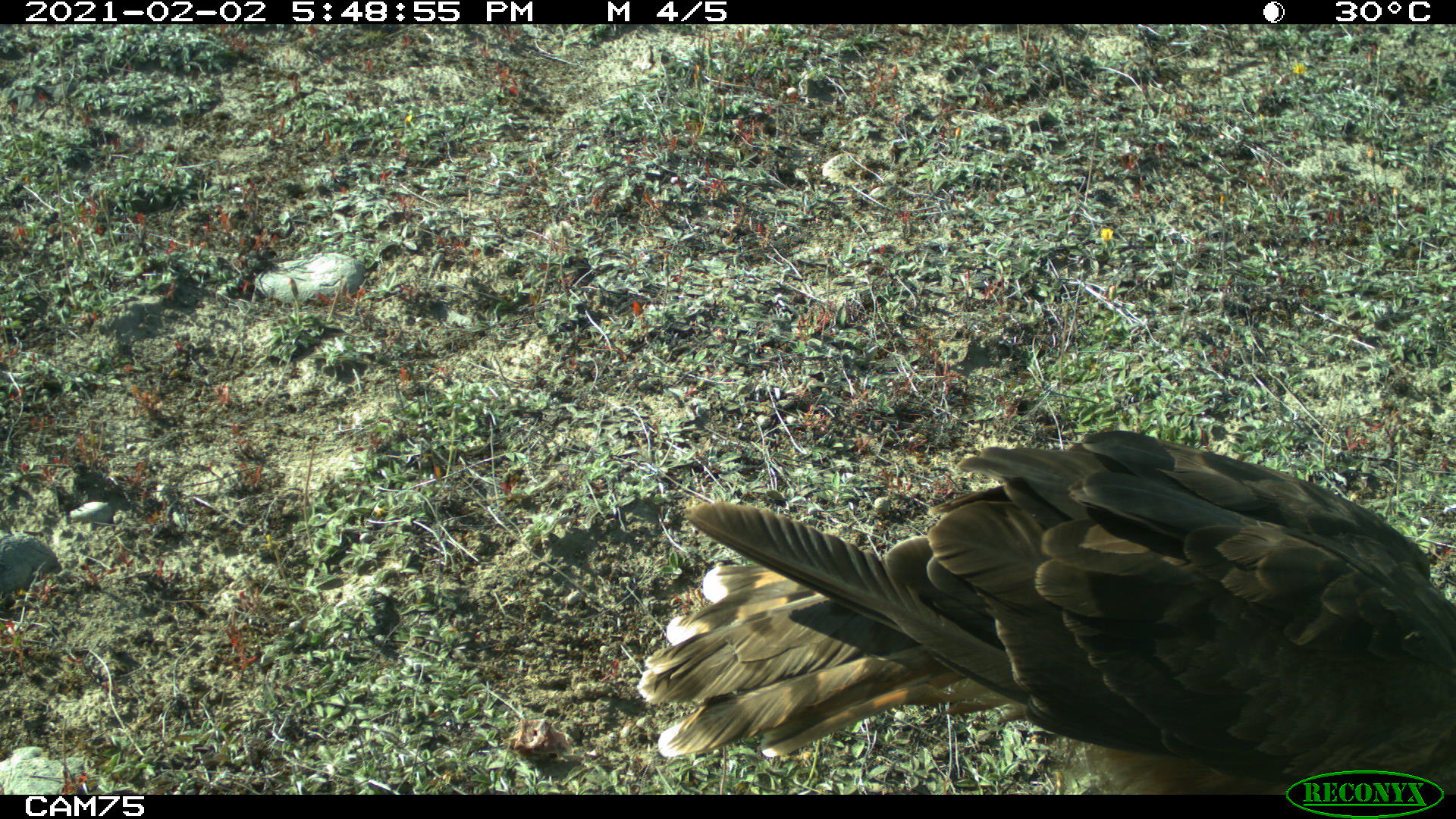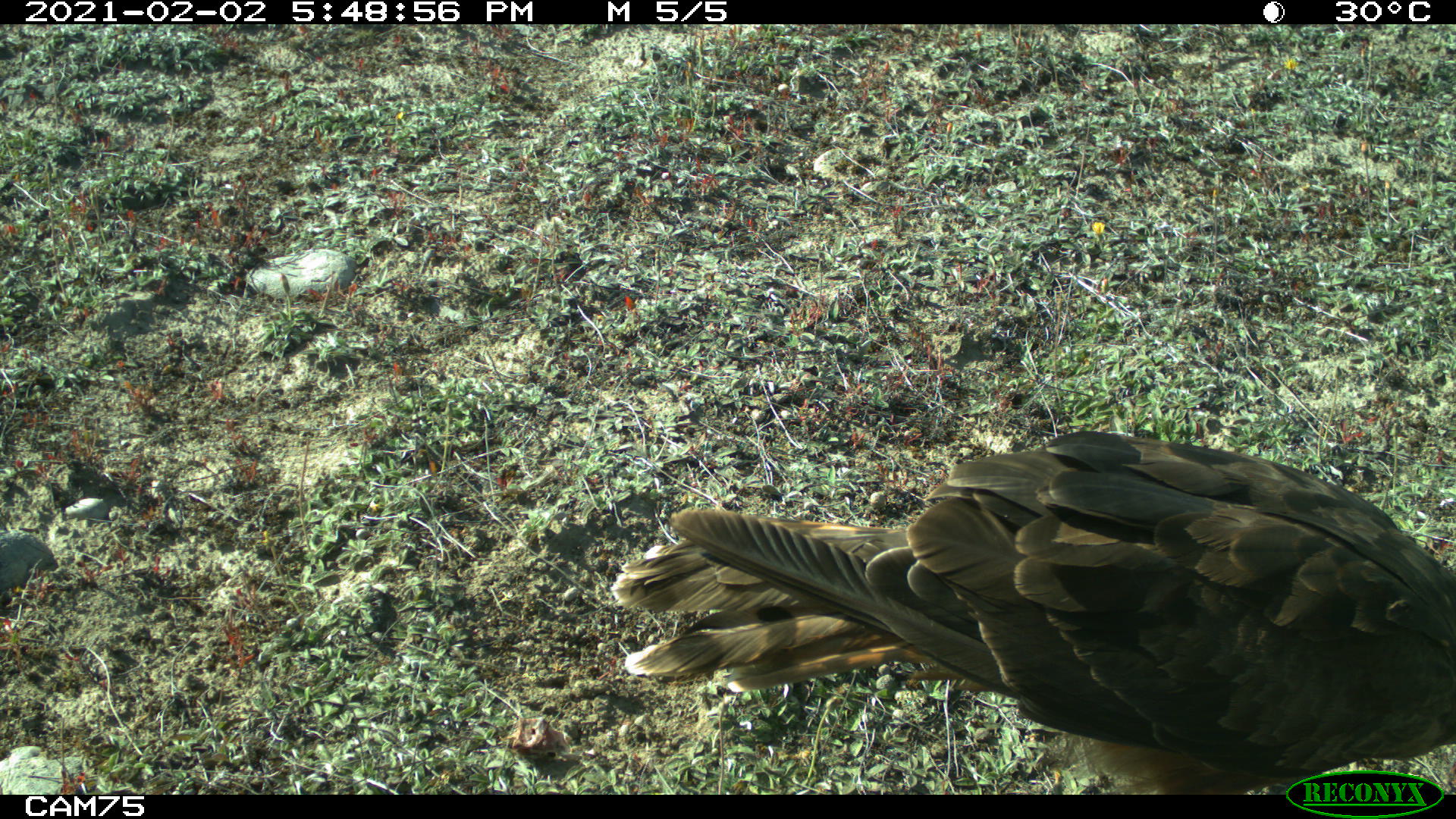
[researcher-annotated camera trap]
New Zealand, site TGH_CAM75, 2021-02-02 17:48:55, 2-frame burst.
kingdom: Animalia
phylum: Chordata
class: Aves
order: Accipitriformes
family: Accipitridae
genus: Circus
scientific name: Circus approximans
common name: swamp harrier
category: harrier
Harrier (swamp harrier) (Circus approximans).